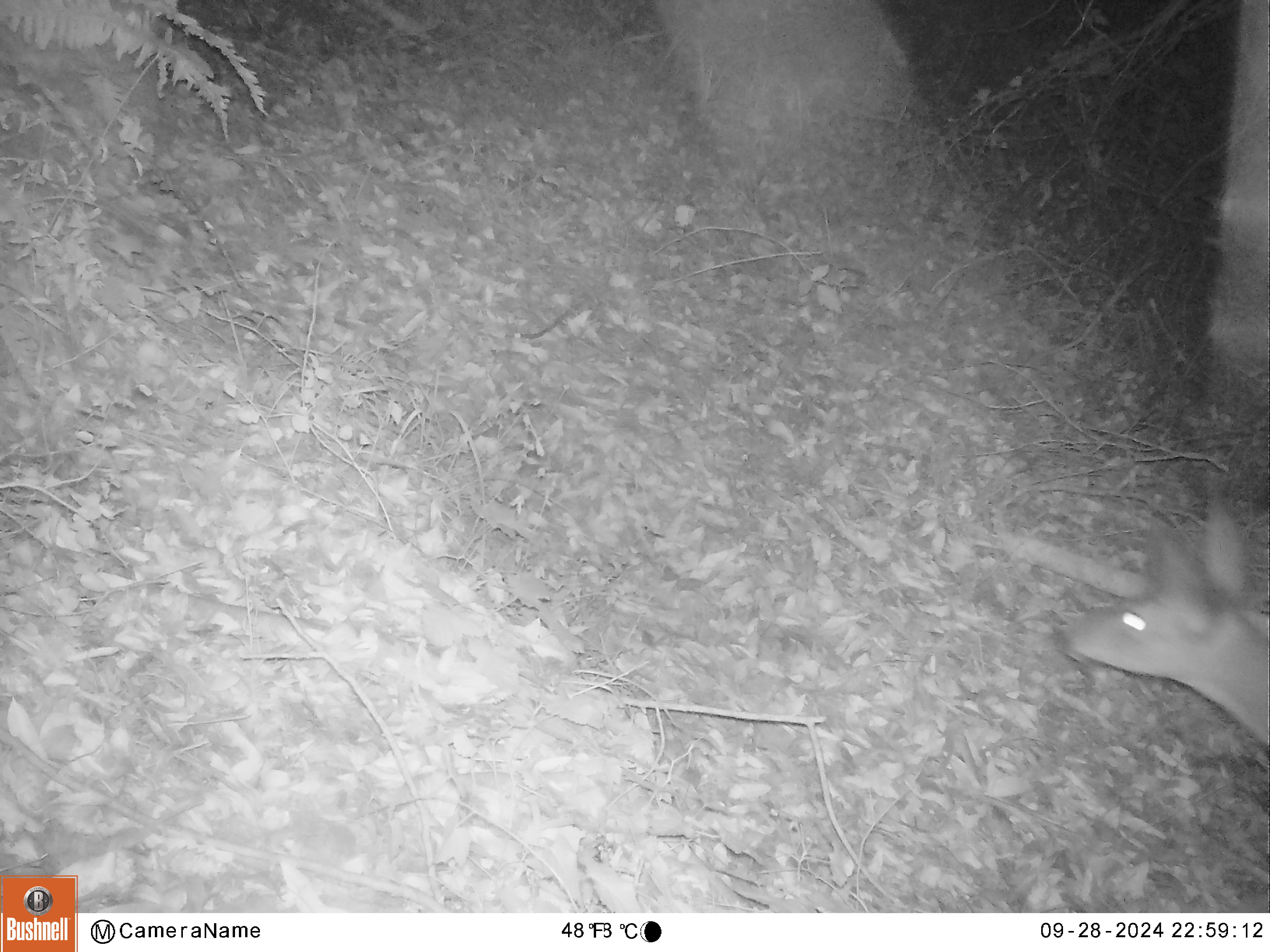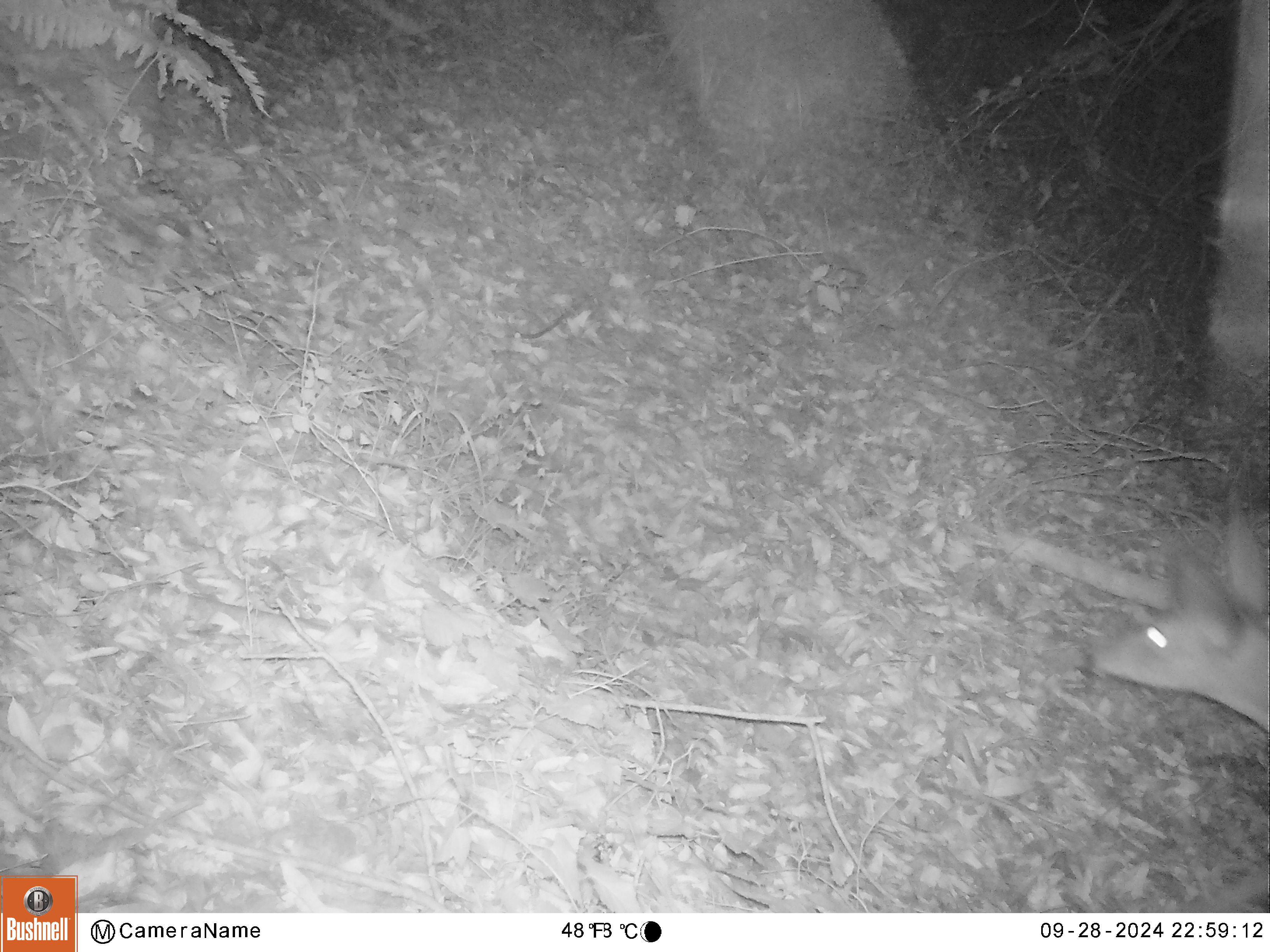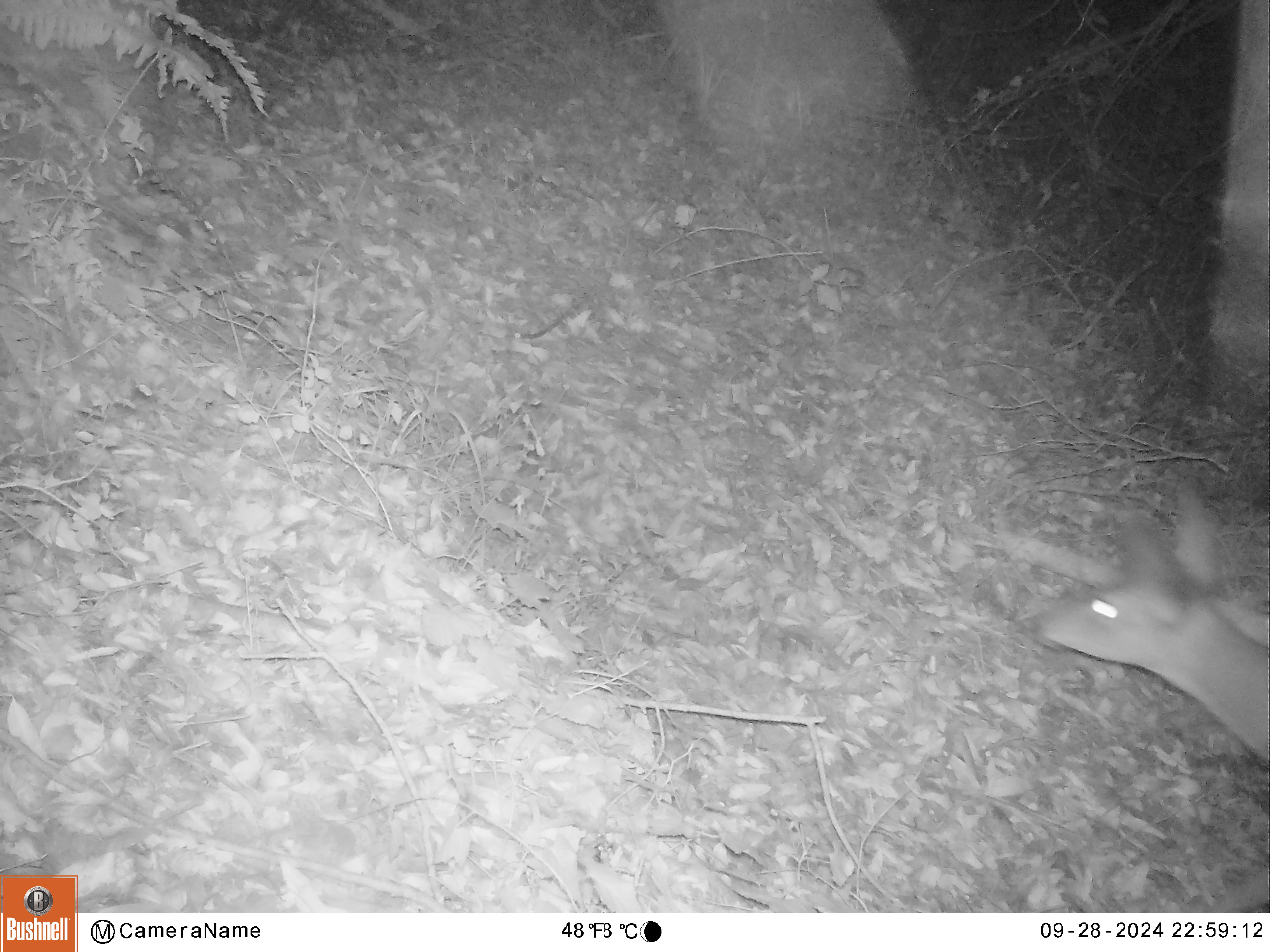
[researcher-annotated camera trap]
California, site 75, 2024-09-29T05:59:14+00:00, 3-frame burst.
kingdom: Animalia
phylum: Chordata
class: Mammalia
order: Artiodactyla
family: Cervidae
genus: Odocoileus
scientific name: Odocoileus hemionus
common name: mule deer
Mule deer (Odocoileus hemionus).